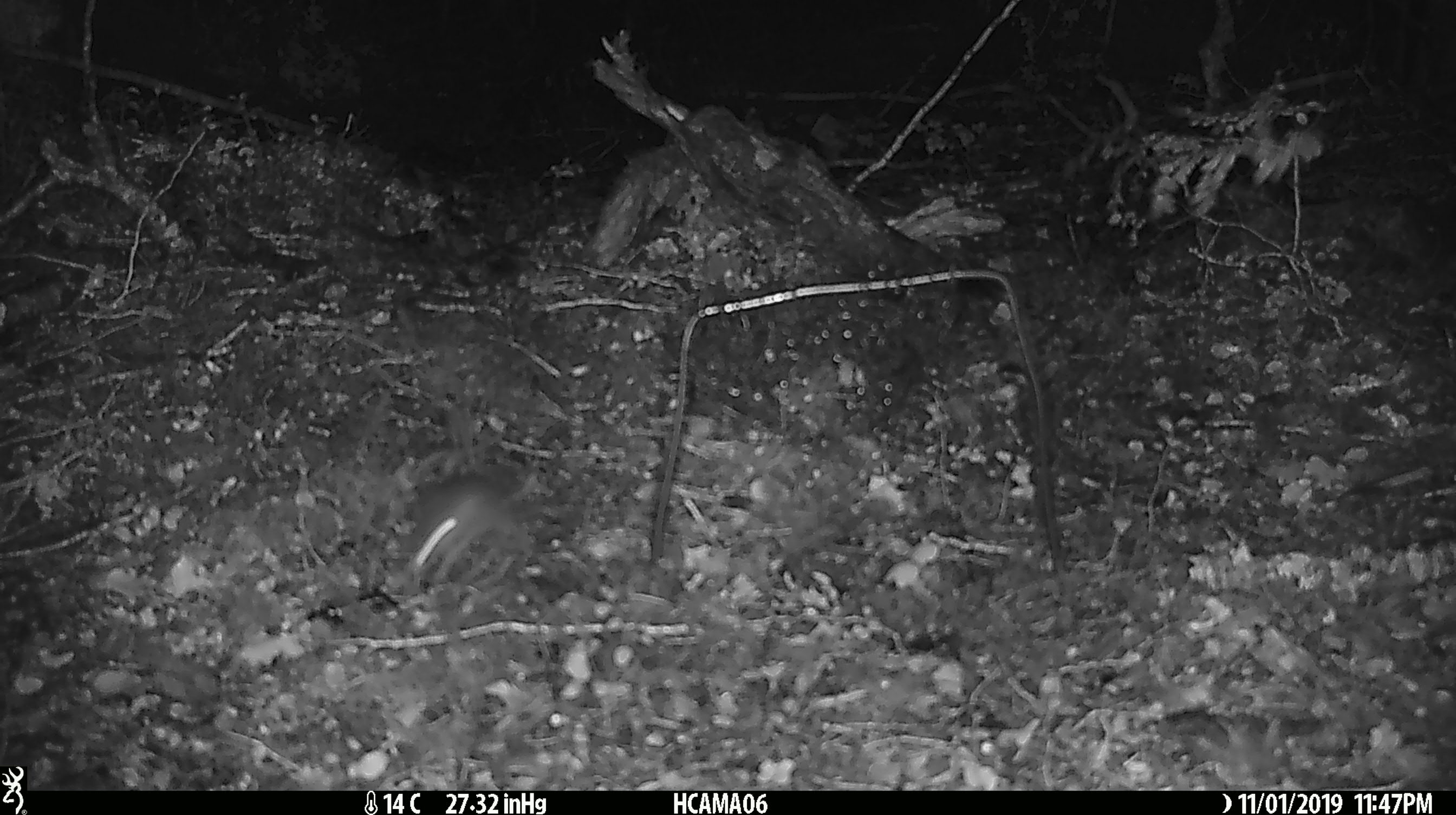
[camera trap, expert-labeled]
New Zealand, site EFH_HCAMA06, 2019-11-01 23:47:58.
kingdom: Animalia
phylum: Chordata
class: Mammalia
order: Rodentia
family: Muridae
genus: Mus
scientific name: Mus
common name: mouse